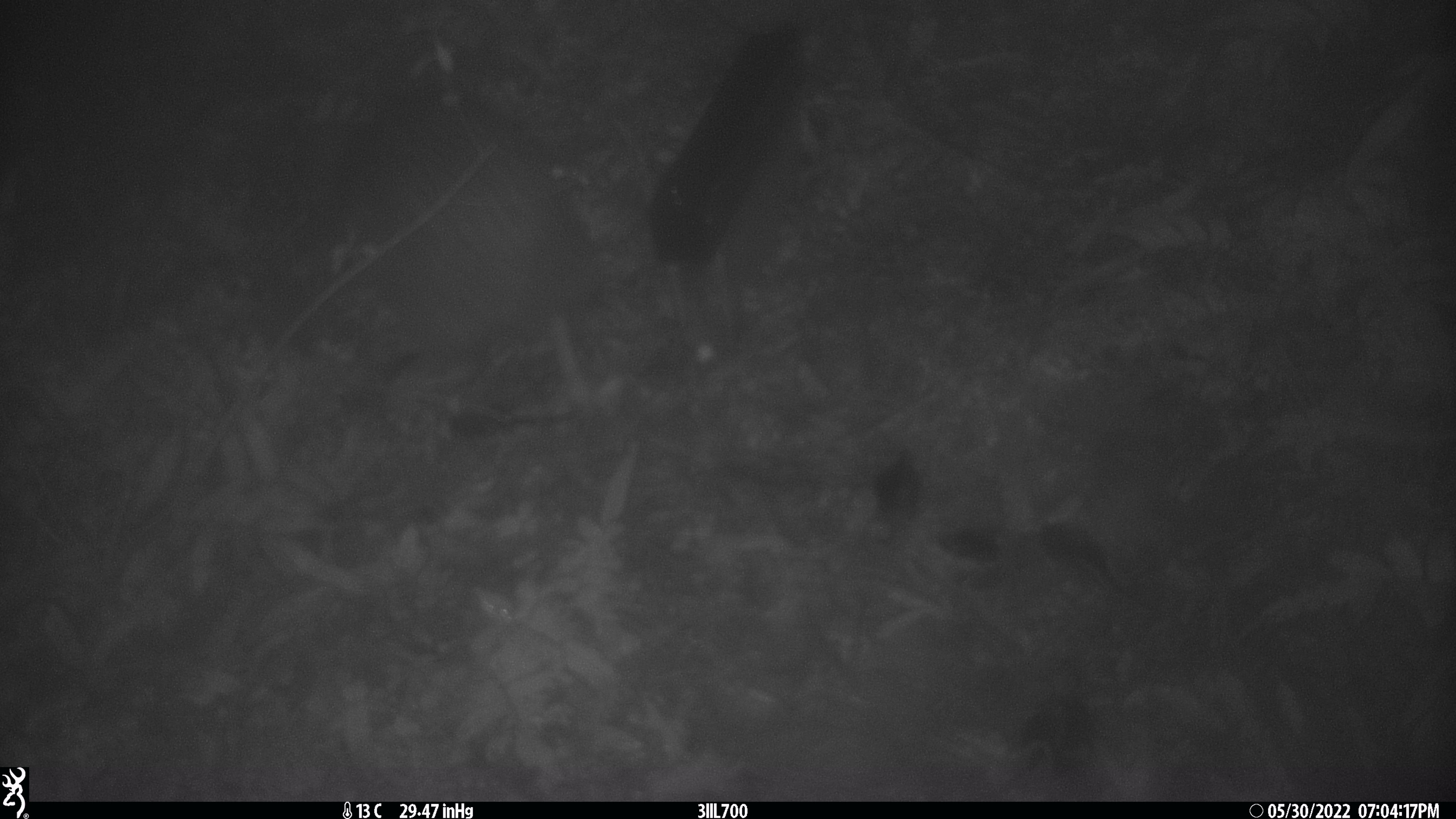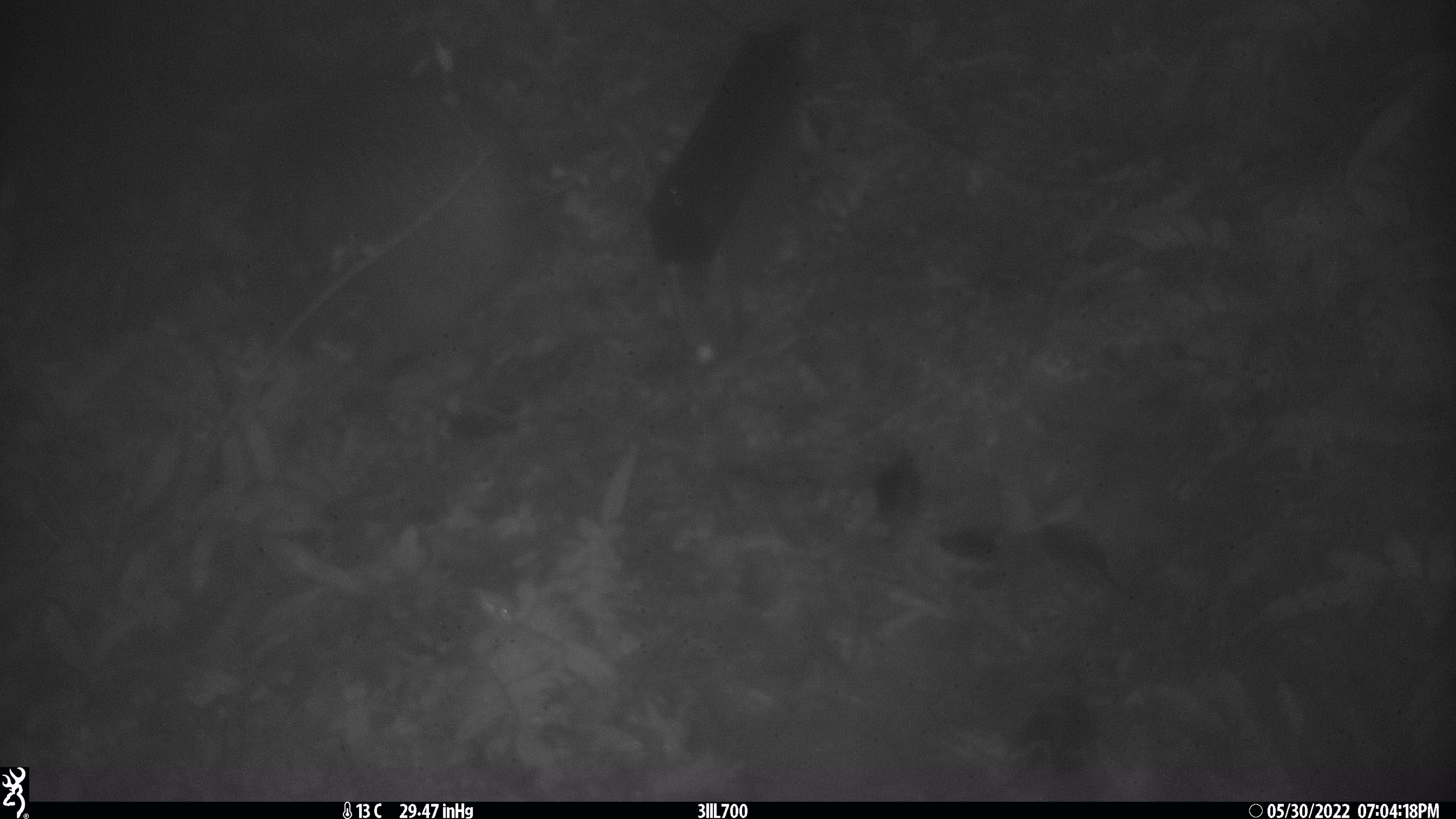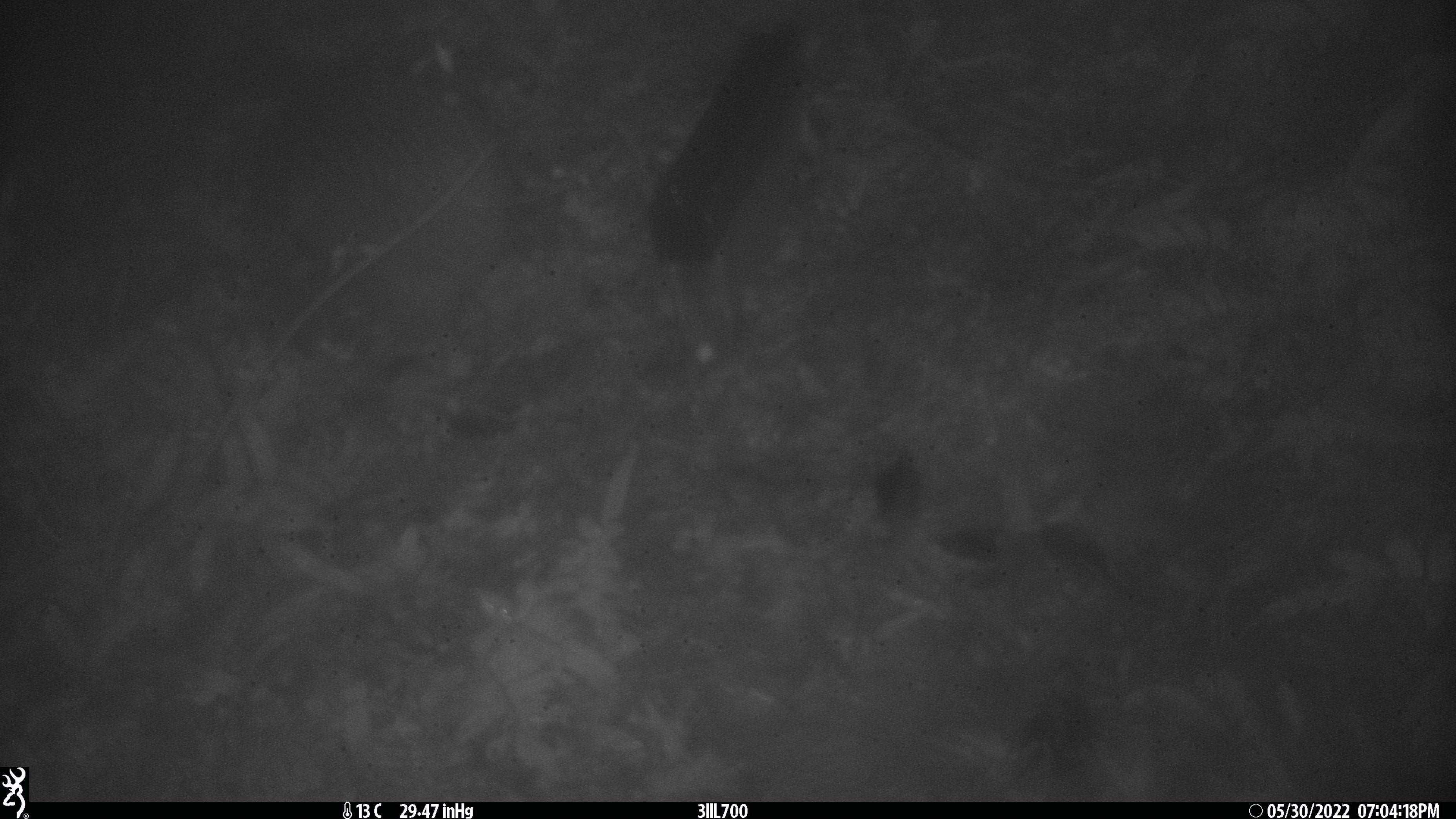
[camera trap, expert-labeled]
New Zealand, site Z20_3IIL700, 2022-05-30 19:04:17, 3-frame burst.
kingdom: Animalia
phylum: Chordata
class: Aves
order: Apterygiformes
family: Apterygidae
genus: Apteryx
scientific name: Apteryx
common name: kiwi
Kiwi (Apteryx).